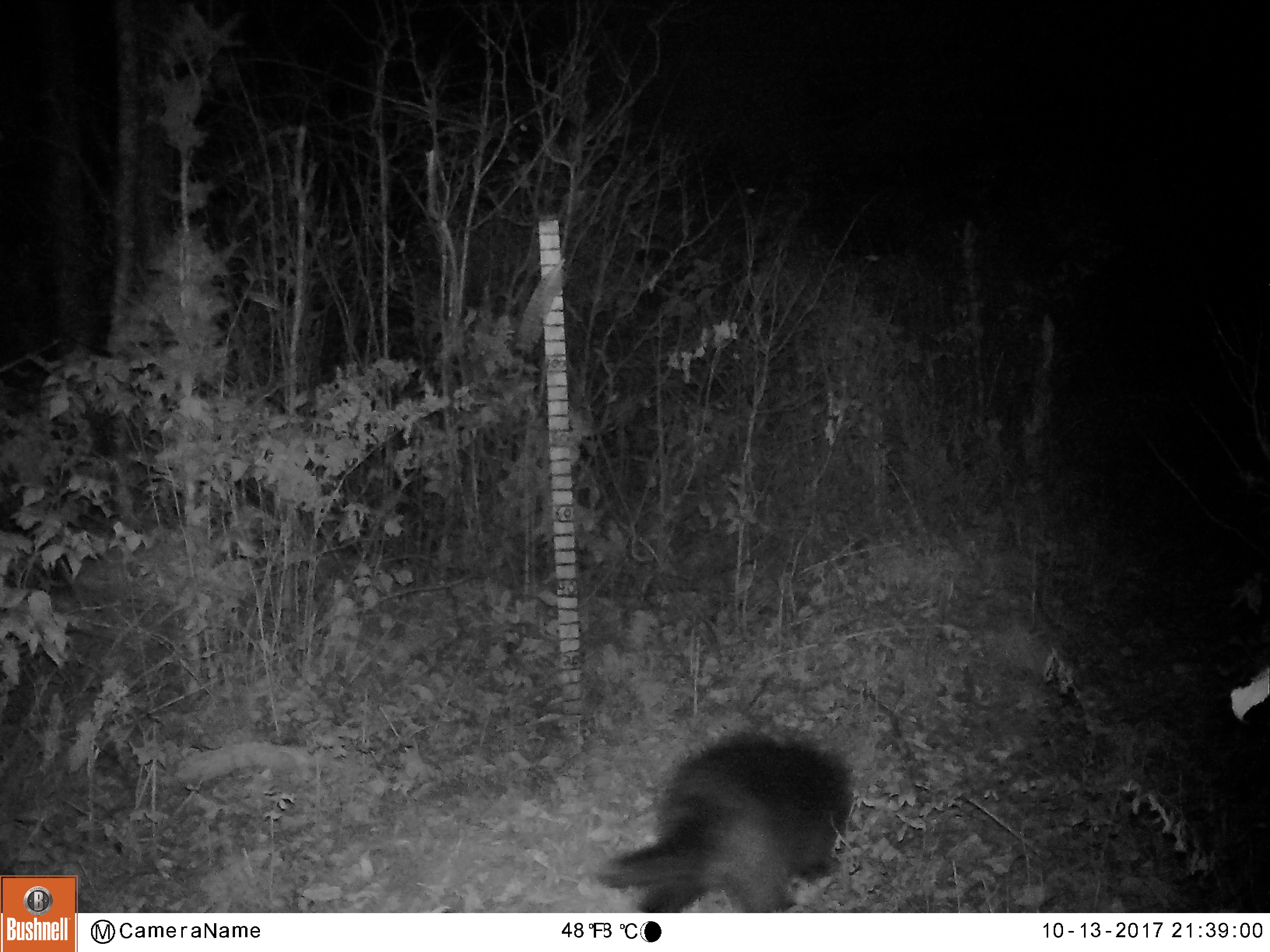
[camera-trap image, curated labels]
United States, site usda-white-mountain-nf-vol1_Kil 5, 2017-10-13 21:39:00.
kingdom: Animalia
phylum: Chordata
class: Mammalia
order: Carnivora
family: Mustelidae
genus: Pekania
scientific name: Pekania pennanti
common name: fisher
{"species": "fisher (Pekania pennanti)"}